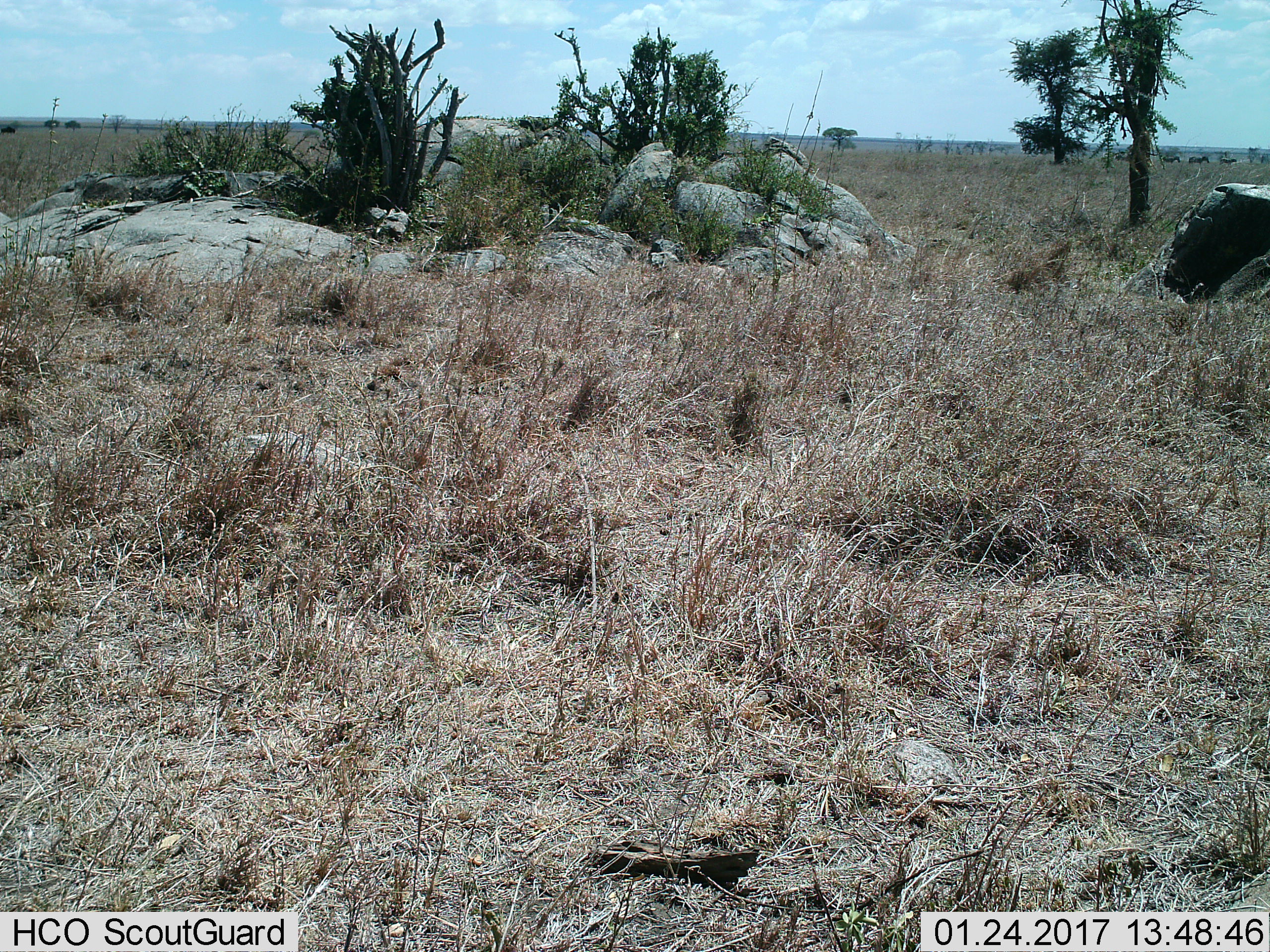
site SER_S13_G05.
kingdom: Animalia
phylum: Chordata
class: Mammalia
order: Artiodactyla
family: Bovidae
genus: Connochaetes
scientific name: Connochaetes taurinus taurinus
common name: blue wildebeest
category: wildebeestblue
Wildebeestblue (blue wildebeest) (Connochaetes taurinus taurinus), count 4. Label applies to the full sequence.